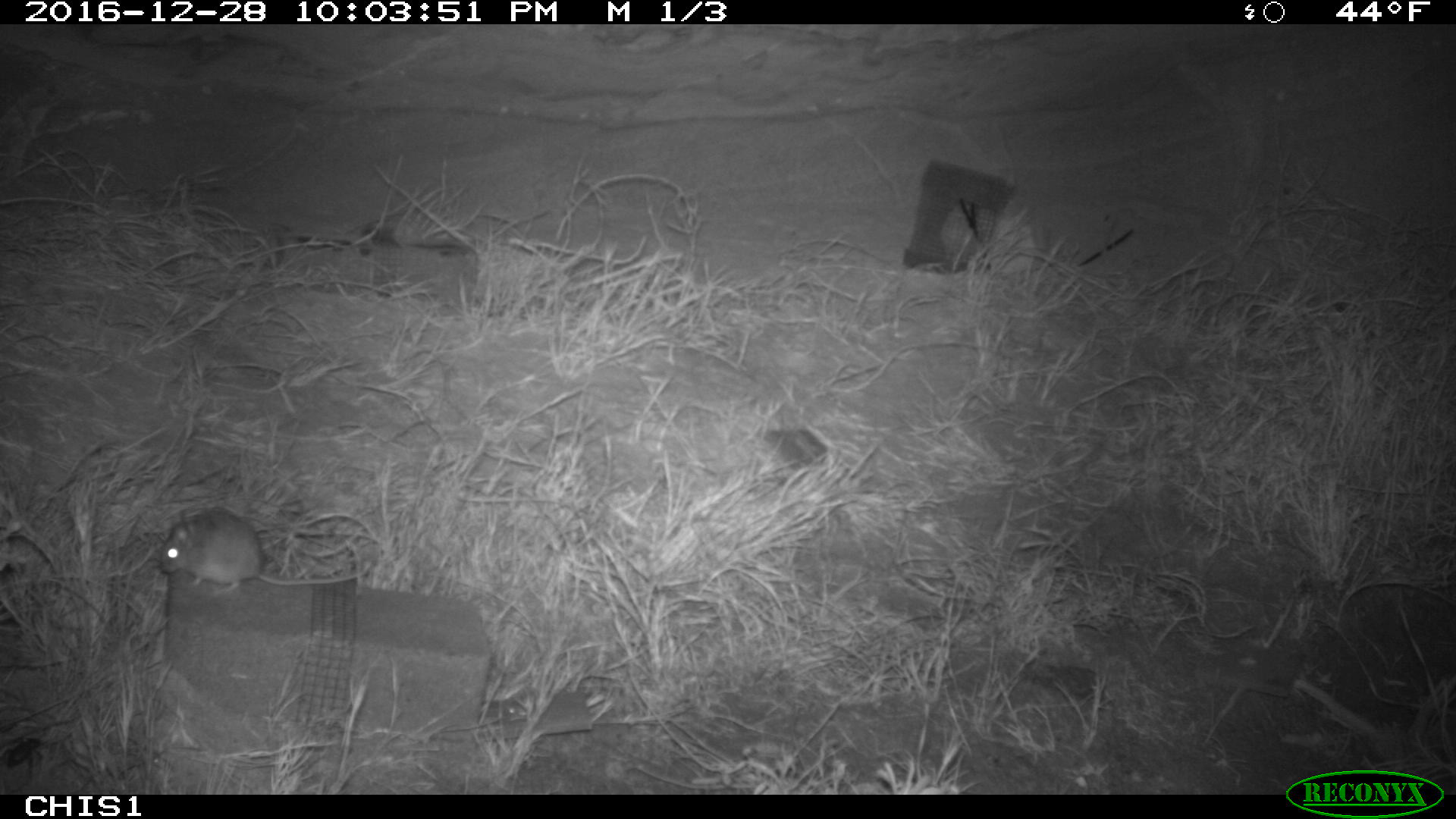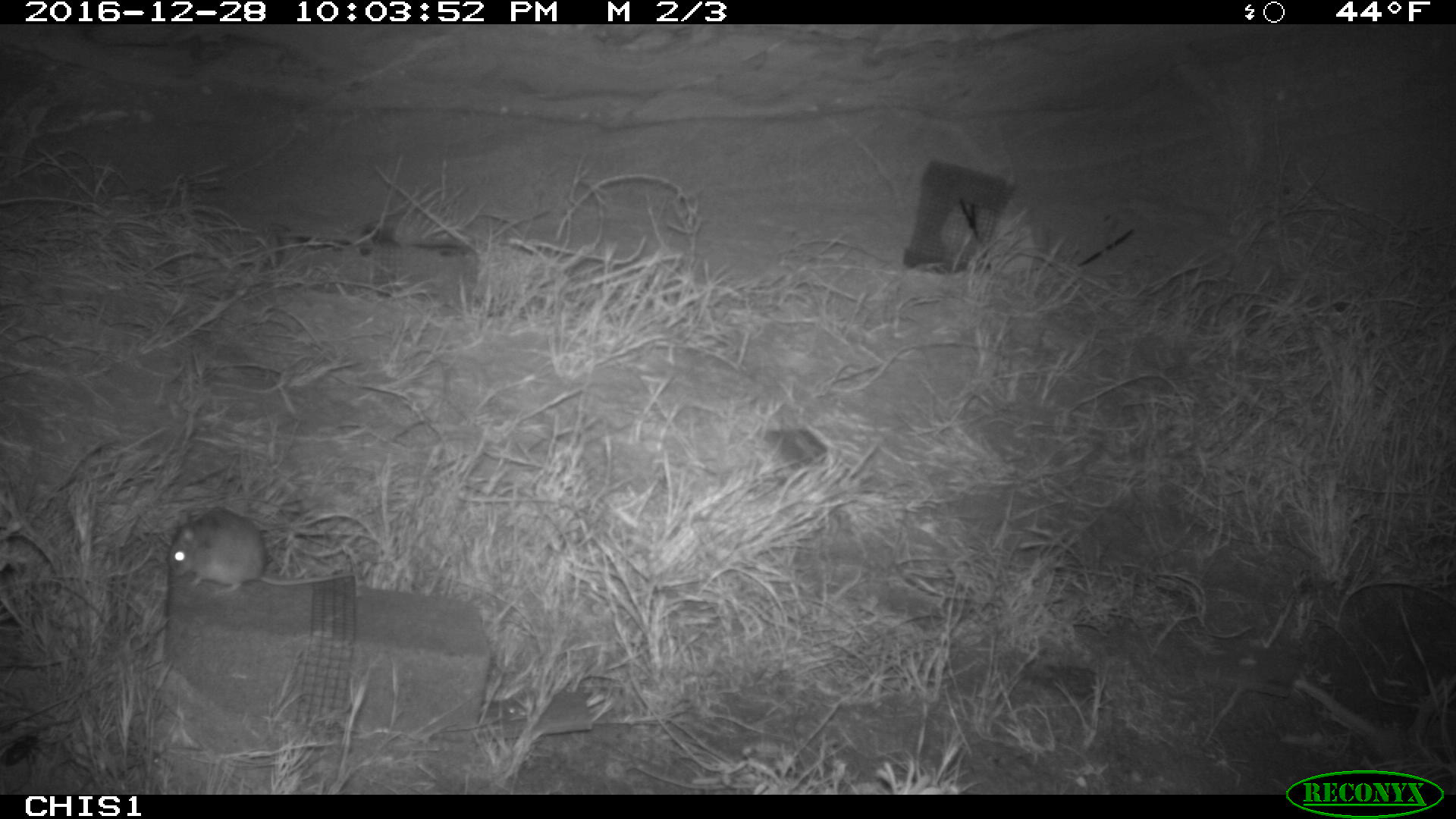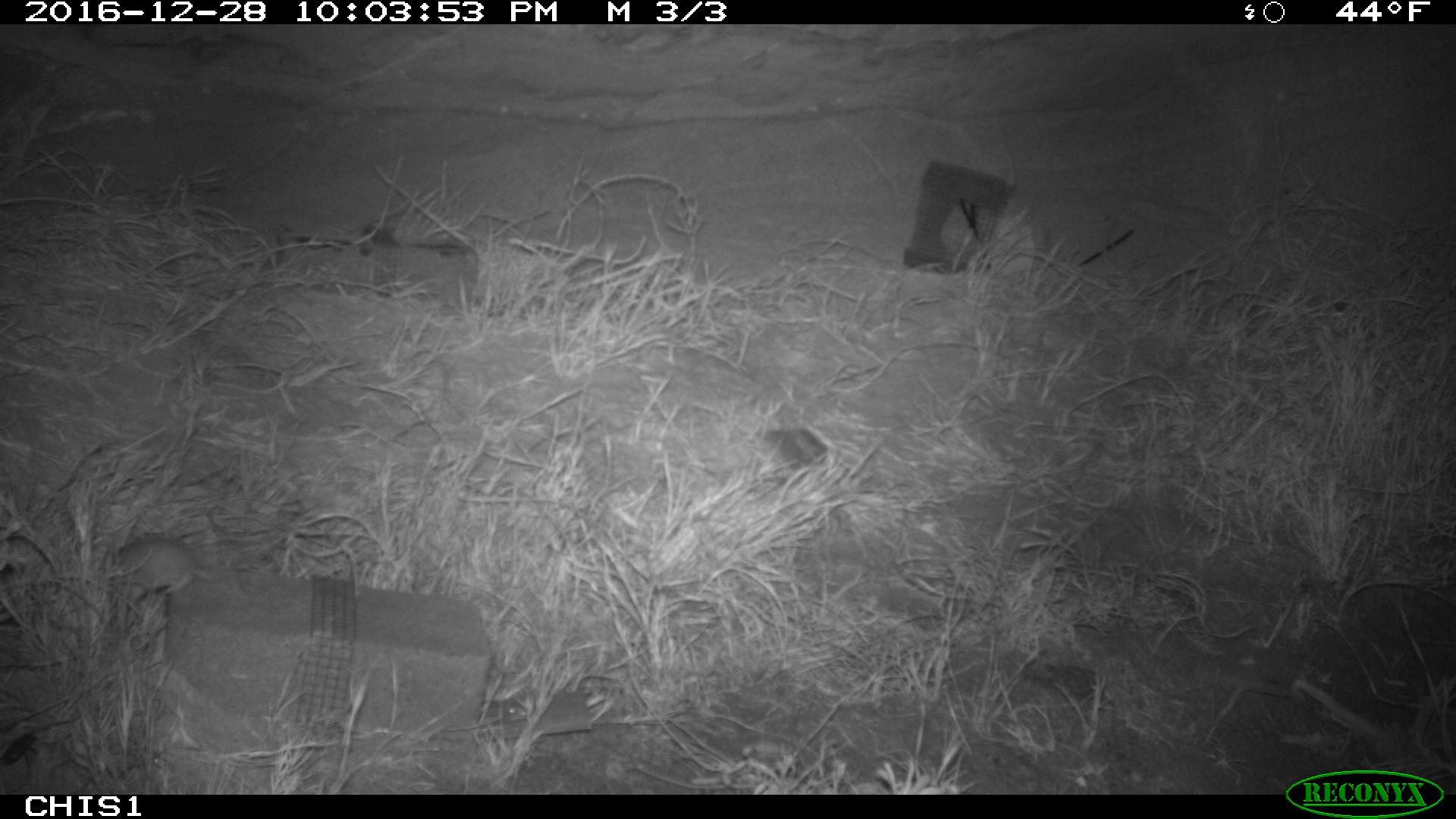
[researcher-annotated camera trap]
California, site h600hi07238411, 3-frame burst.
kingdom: Animalia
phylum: Chordata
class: Mammalia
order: Rodentia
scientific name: Rodentia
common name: rodent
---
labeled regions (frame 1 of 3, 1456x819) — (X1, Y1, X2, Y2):
rodent: (158, 508, 372, 594)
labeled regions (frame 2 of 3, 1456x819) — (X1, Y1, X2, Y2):
rodent: (167, 507, 359, 595)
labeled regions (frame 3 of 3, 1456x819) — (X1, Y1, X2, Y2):
rodent: (102, 538, 236, 595)